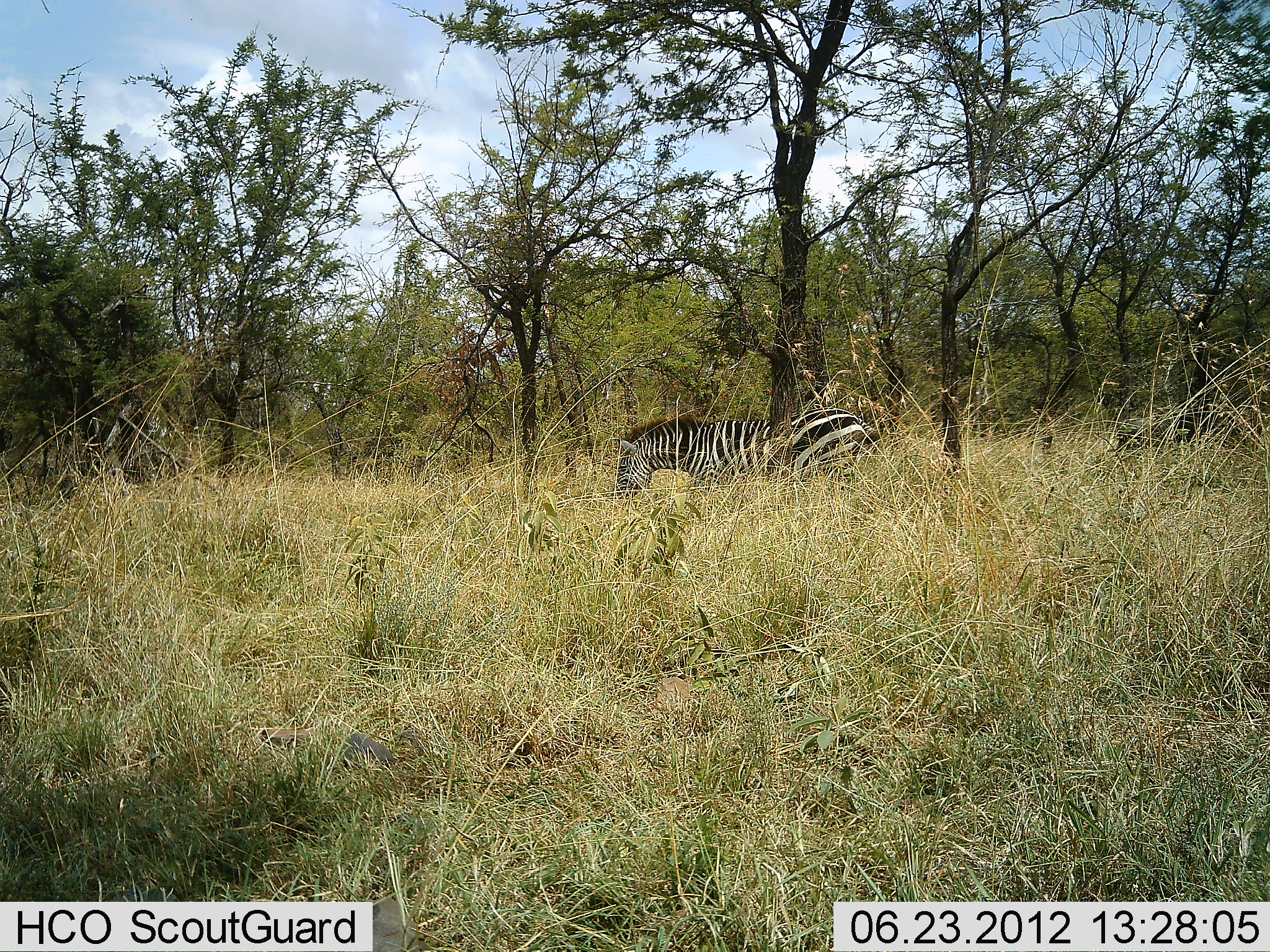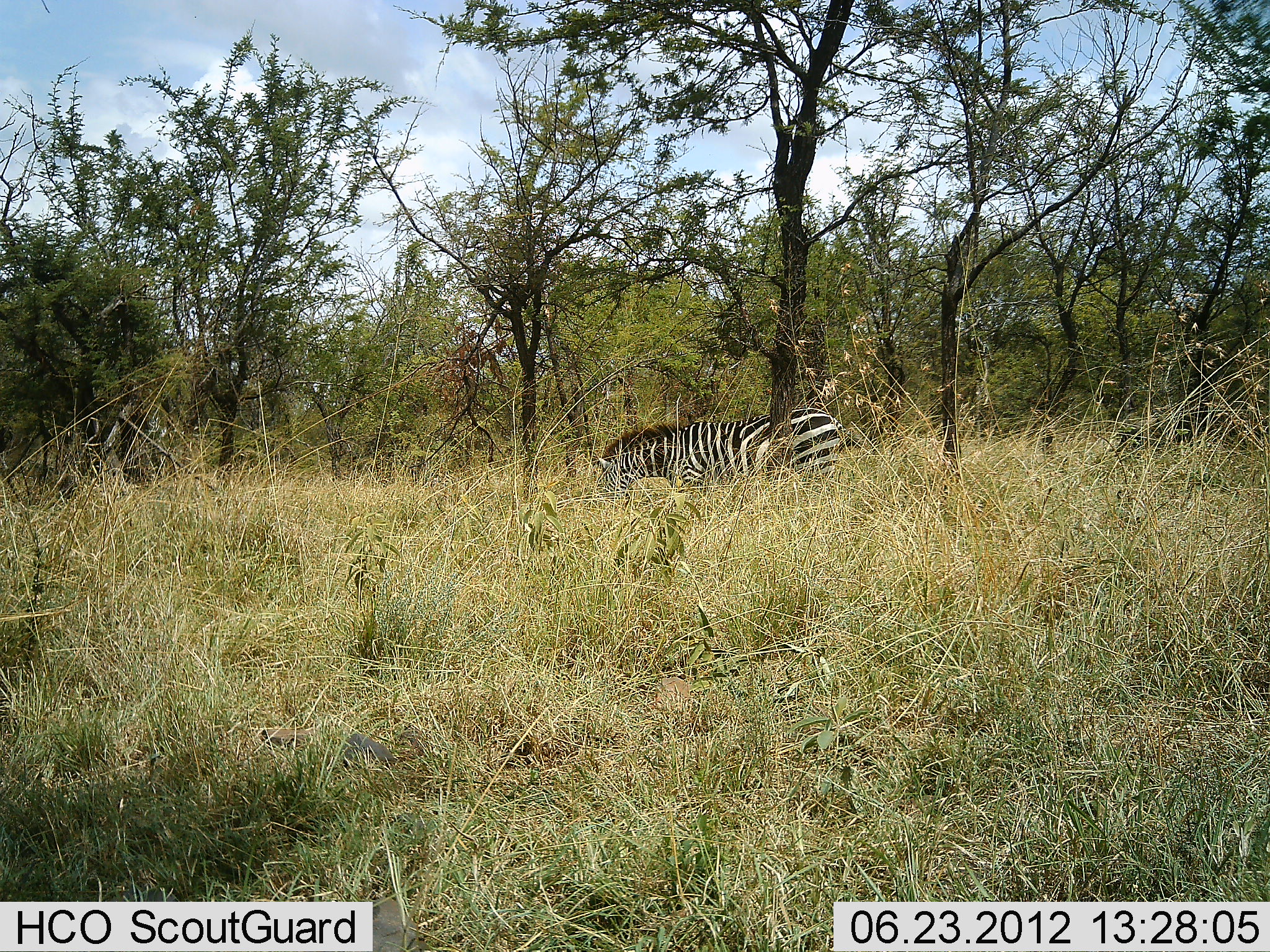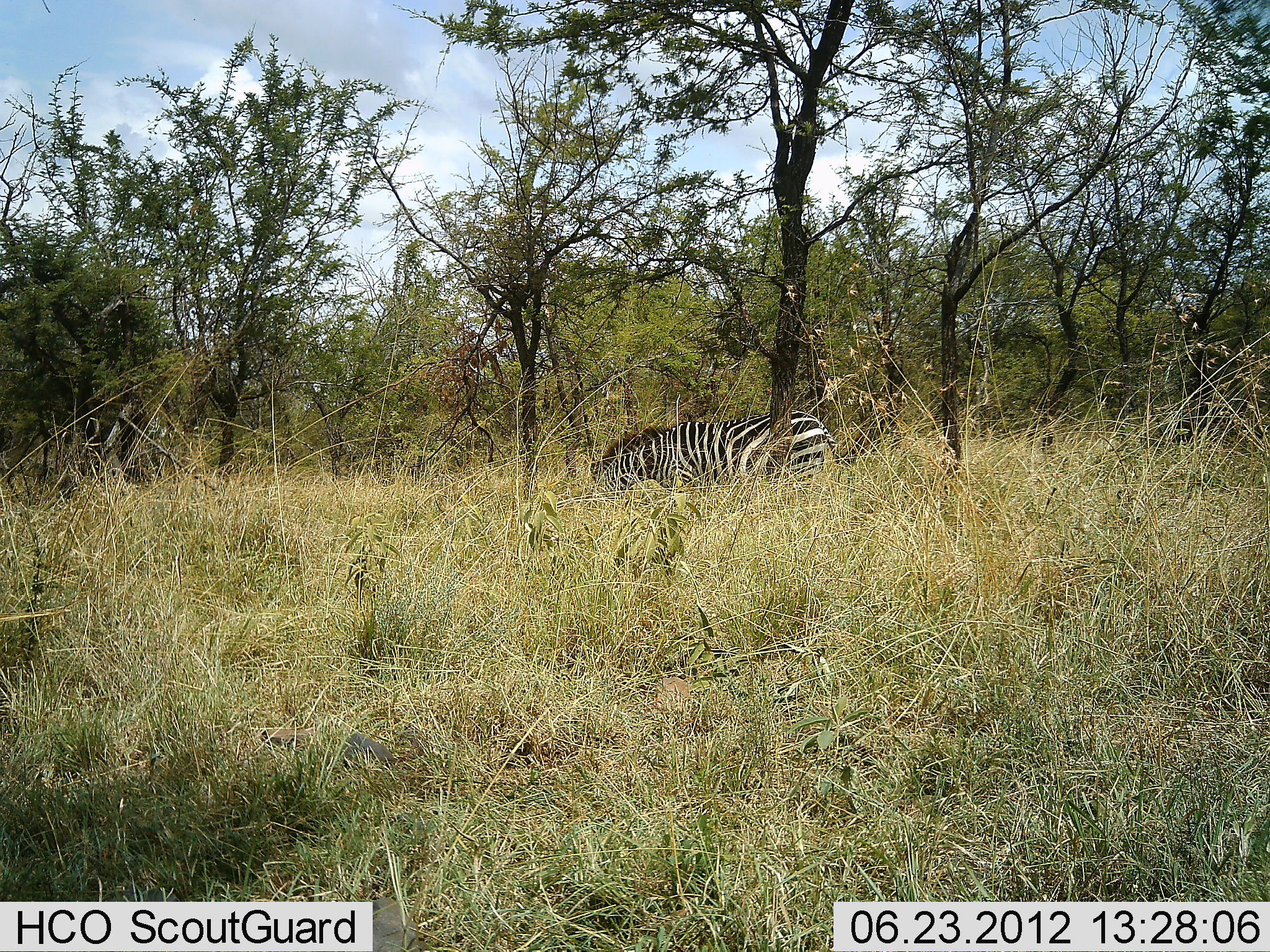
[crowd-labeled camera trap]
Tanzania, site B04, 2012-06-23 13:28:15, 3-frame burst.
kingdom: Animalia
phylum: Chordata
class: Mammalia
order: Perissodactyla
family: Equidae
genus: Equus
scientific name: Equus quagga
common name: plains zebra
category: zebra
Zebra (plains zebra) (Equus quagga), count 1. Behavior (volunteer vote fractions): standing 30%, resting 0%, moving 10%, interacting 0%. Young present (vote fraction): 0%. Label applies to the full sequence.